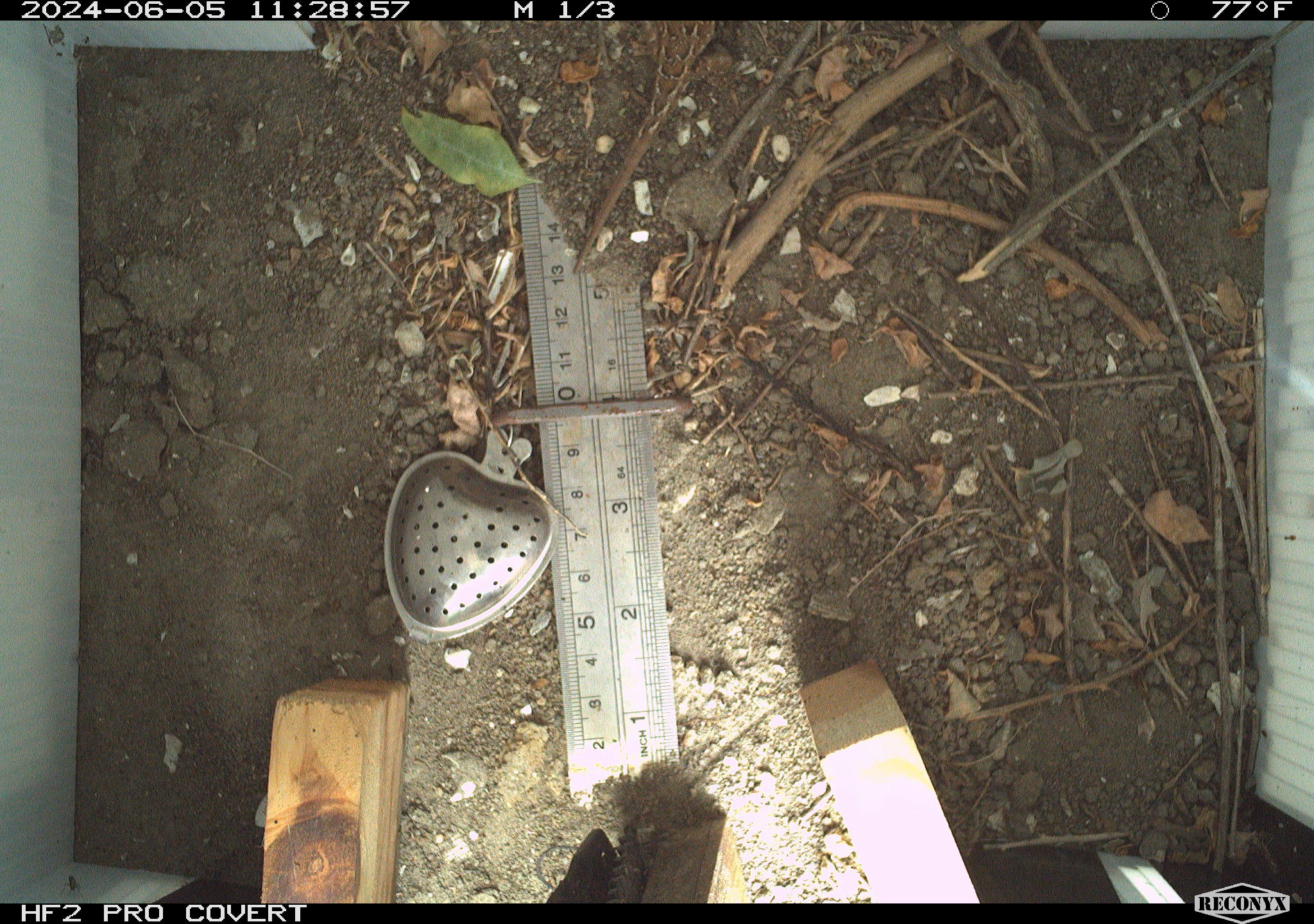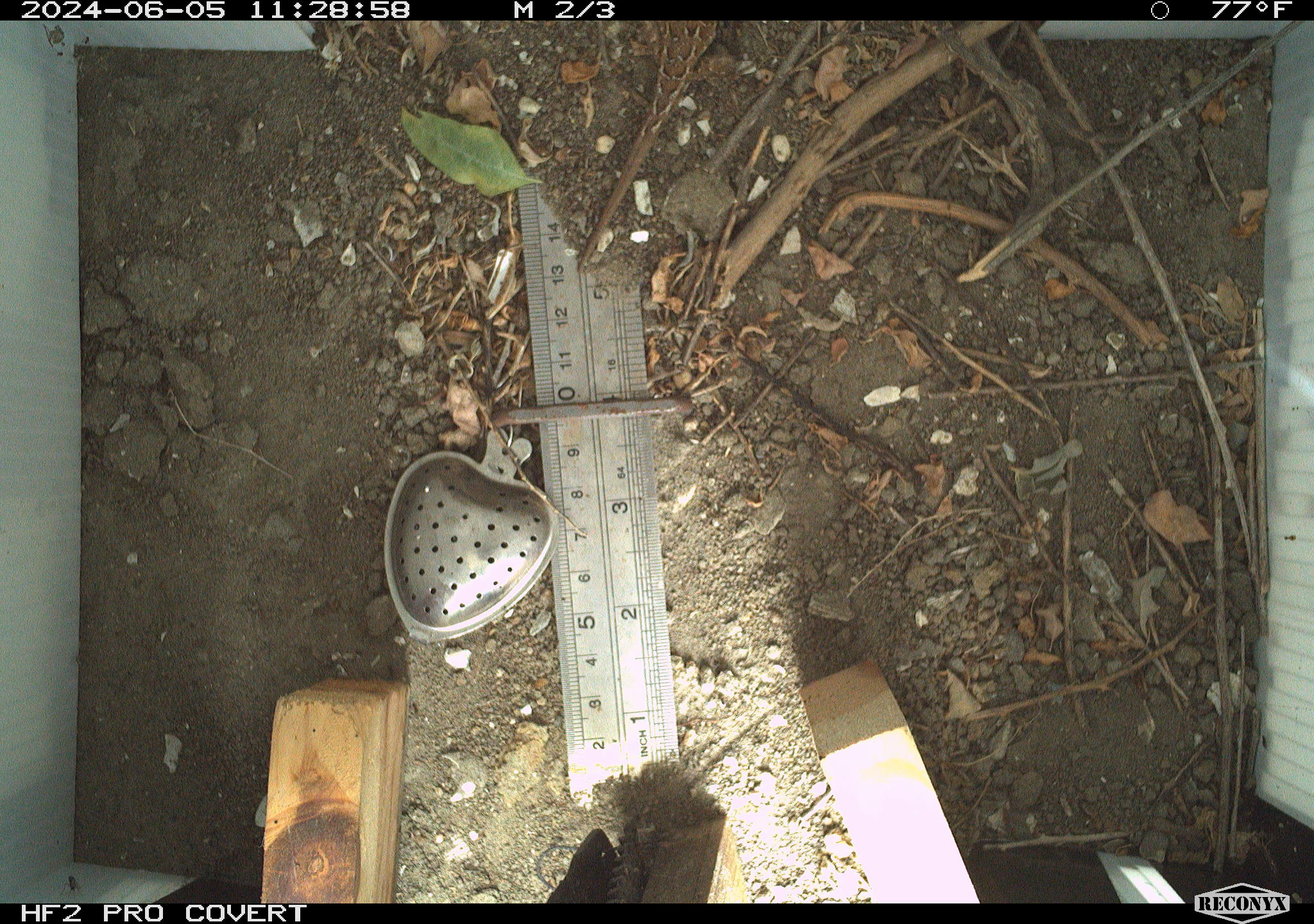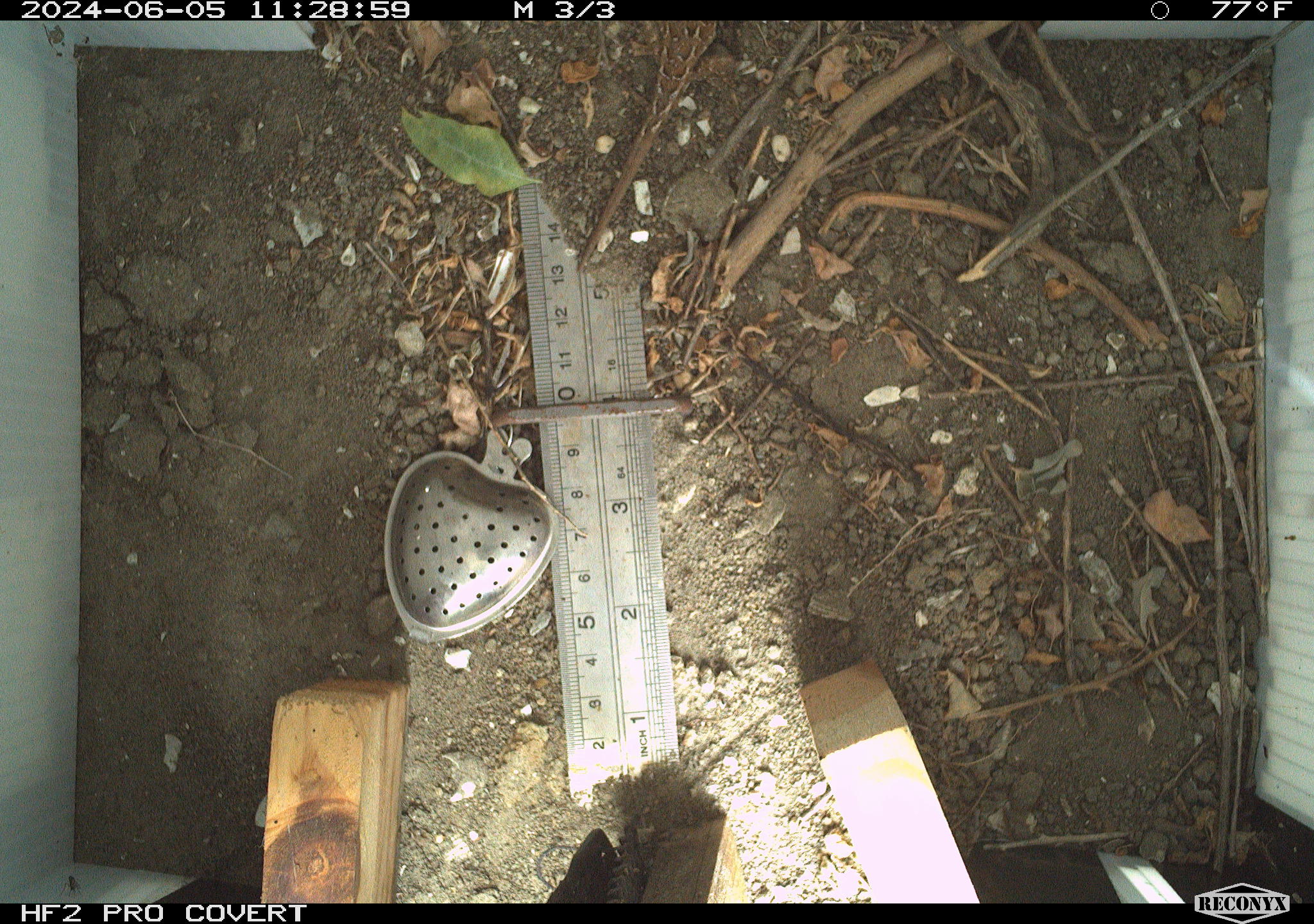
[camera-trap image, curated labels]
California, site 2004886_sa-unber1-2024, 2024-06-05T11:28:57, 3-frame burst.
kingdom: Animalia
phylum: Chordata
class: Reptilia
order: Squamata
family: Phrynosomatidae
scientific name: Phrynosomatidae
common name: phrynosomatid lizards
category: phrynosomatidae family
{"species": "phrynosomatidae family (phrynosomatid lizards) (Phrynosomatidae)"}